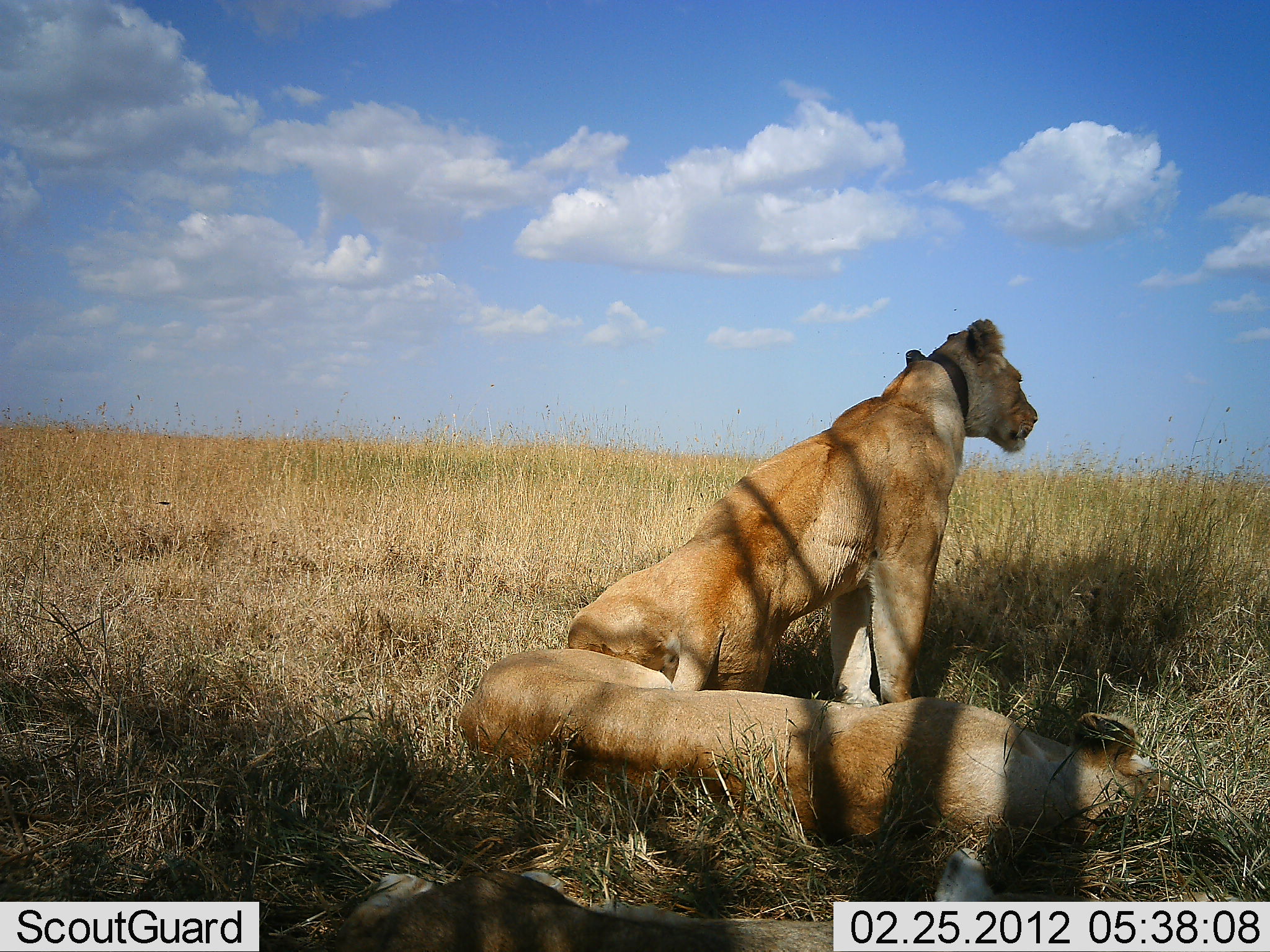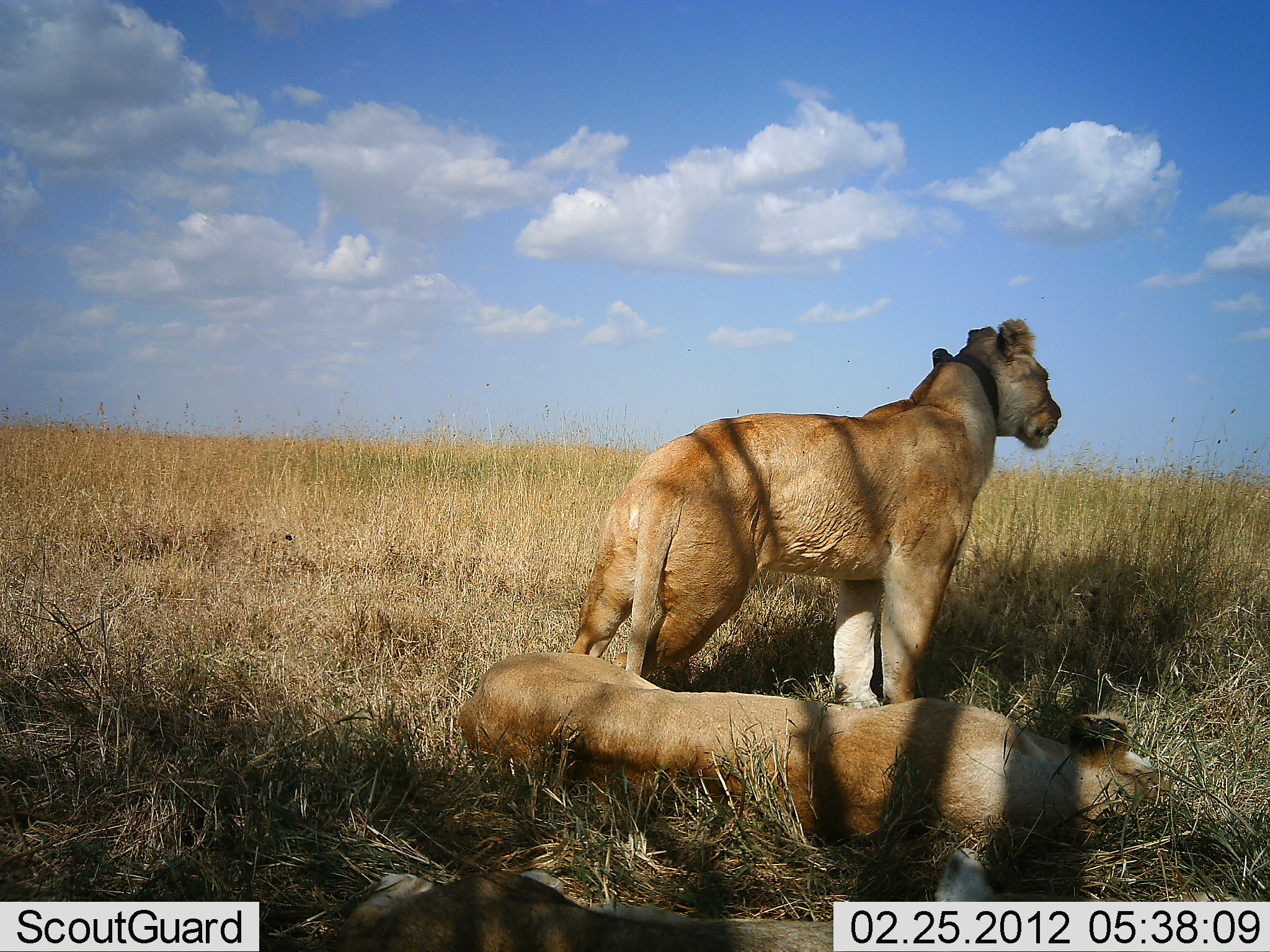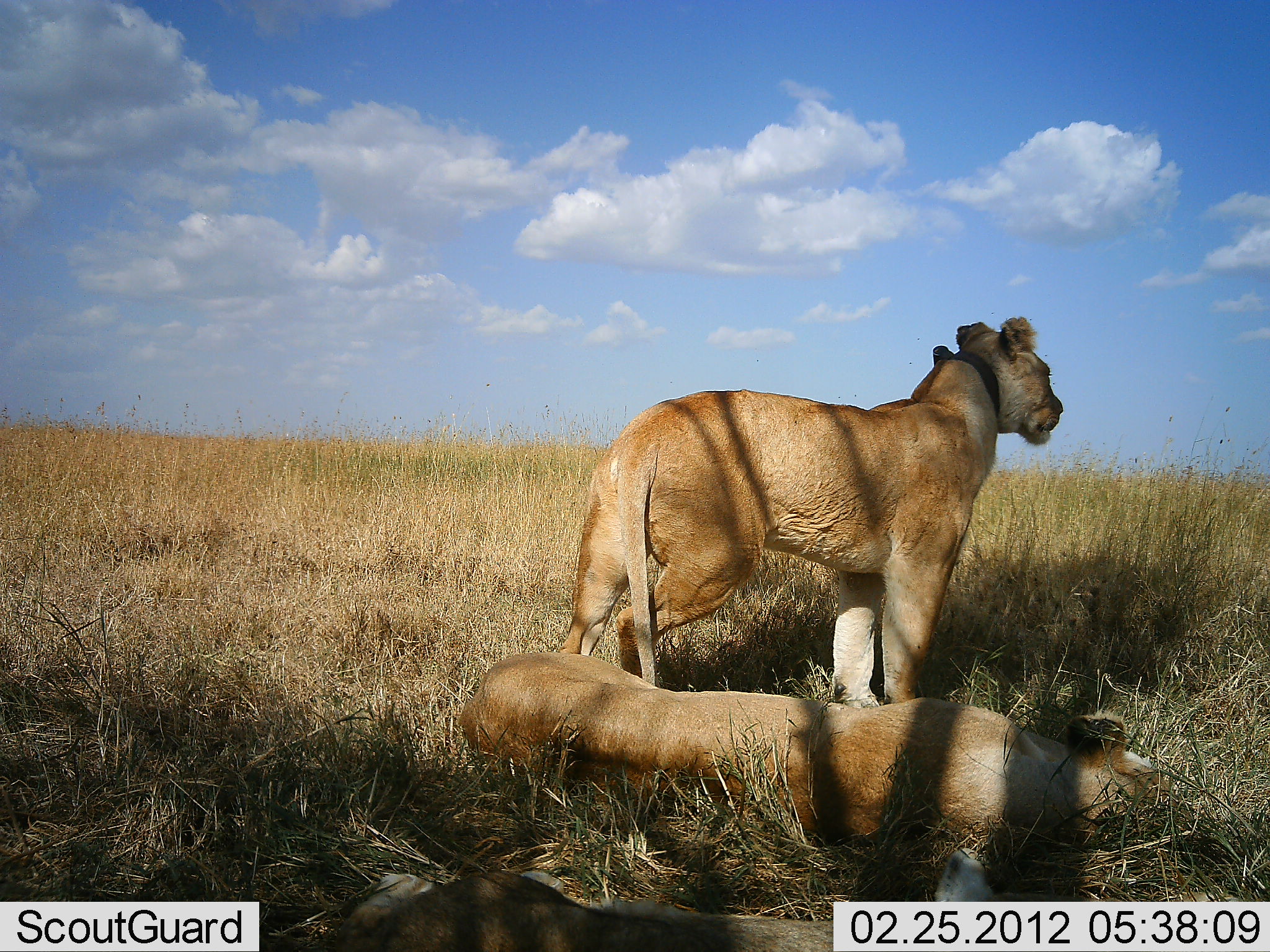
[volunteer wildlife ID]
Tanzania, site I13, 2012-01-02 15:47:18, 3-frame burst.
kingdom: Animalia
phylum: Chordata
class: Mammalia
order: Carnivora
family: Felidae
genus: Panthera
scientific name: Panthera leo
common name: lion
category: lionfemale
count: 2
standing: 75%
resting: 100%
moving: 14%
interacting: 0%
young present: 0%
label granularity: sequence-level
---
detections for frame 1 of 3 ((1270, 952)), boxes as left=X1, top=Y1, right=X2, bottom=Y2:
animal: left=572, top=318, right=1041, bottom=704; left=452, top=643, right=1168, bottom=852; left=309, top=848, right=1081, bottom=952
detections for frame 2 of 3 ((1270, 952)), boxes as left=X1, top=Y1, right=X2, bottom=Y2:
animal: left=567, top=314, right=1063, bottom=711; left=456, top=649, right=1162, bottom=851; left=309, top=848, right=1081, bottom=952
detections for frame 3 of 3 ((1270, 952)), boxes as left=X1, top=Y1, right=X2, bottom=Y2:
animal: left=557, top=315, right=1063, bottom=710; left=456, top=650, right=1175, bottom=858; left=309, top=848, right=1081, bottom=952